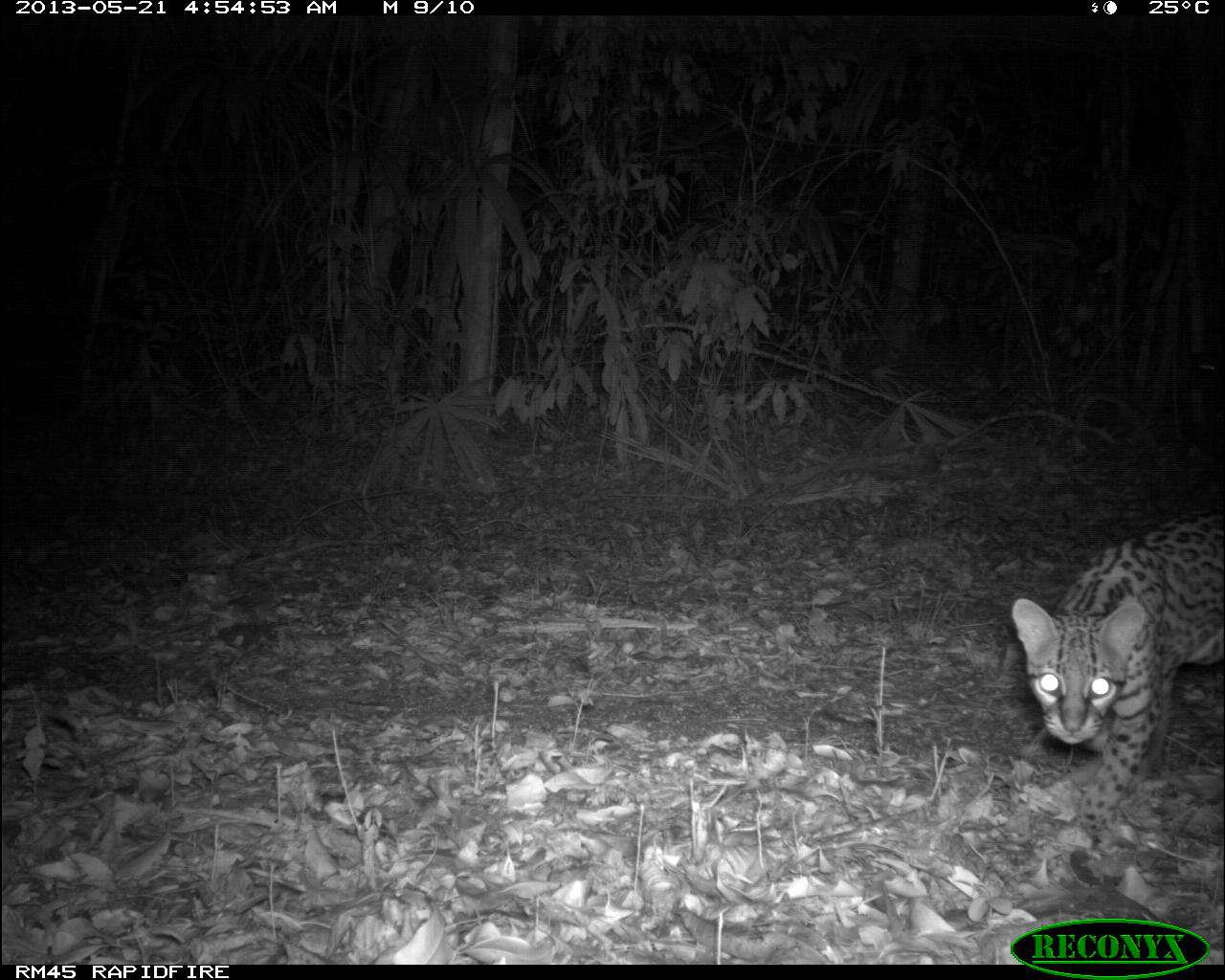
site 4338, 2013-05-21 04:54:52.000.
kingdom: Animalia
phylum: Chordata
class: Mammalia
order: Carnivora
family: Felidae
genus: Leopardus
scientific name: Leopardus pardalis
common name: ocelot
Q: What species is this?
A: Leopardus pardalis (ocelot).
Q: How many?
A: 1.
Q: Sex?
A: Female.